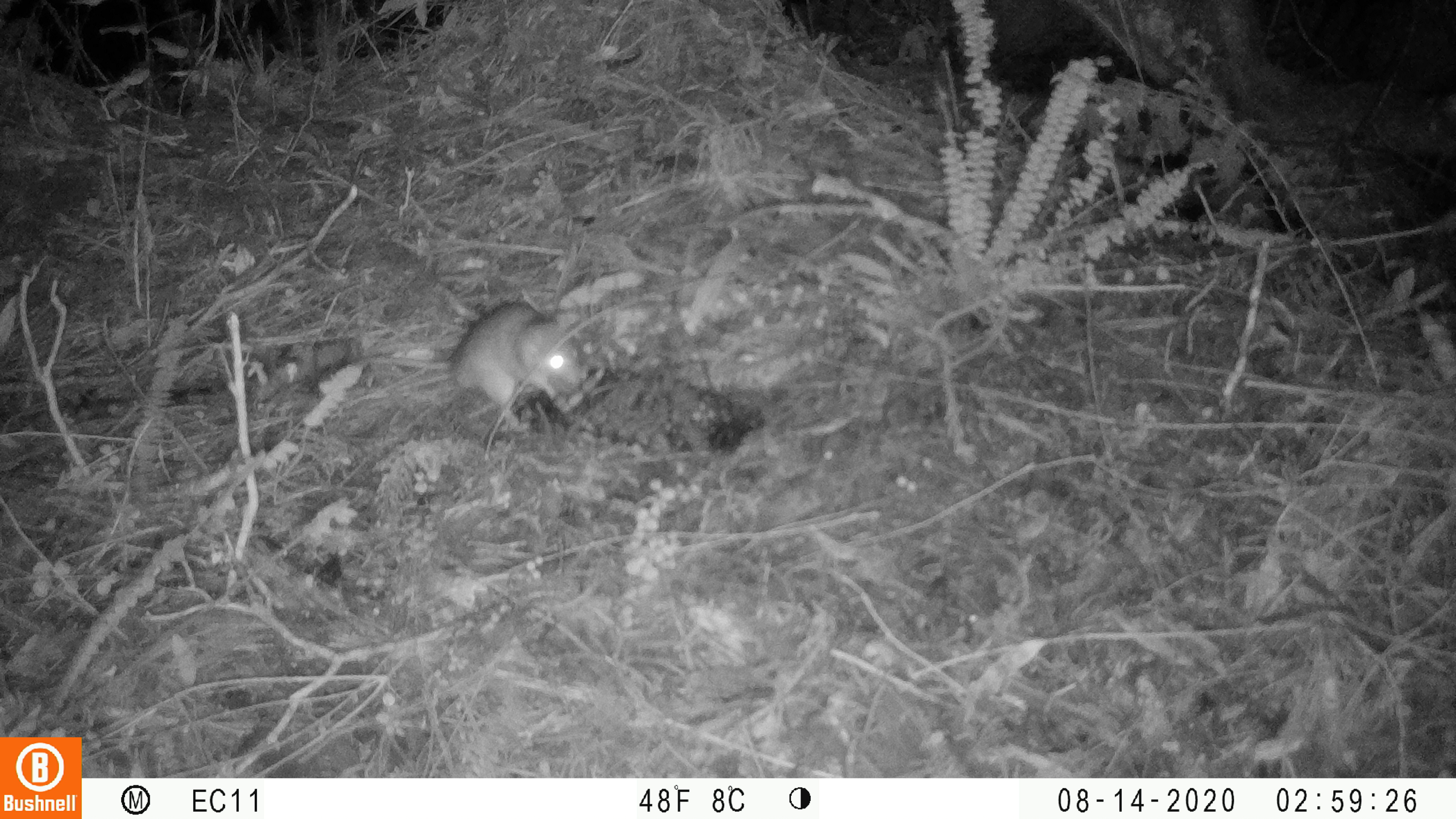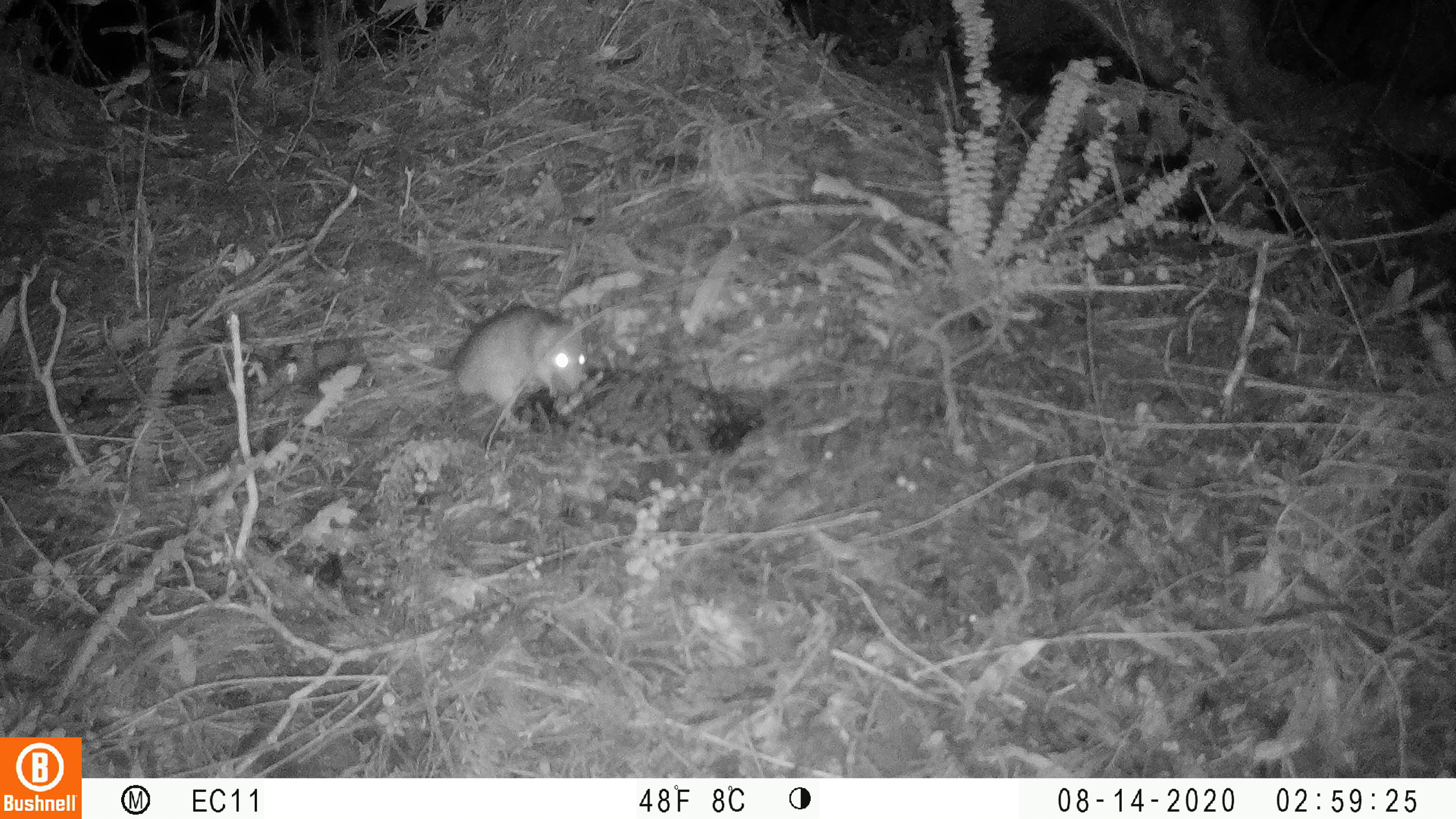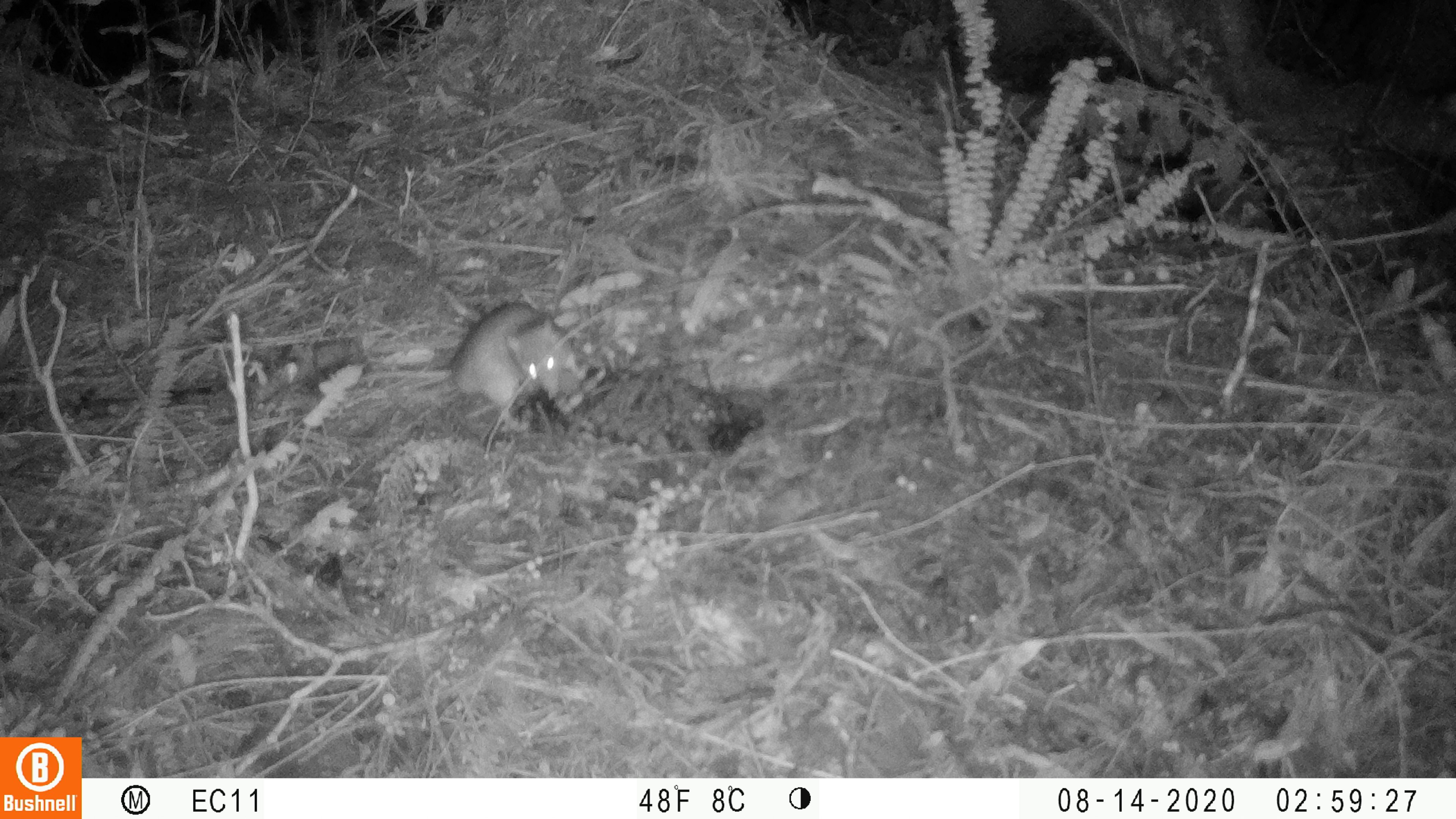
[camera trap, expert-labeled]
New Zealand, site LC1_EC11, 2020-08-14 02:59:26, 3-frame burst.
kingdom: Animalia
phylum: Chordata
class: Mammalia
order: Rodentia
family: Muridae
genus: Rattus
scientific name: Rattus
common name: rat